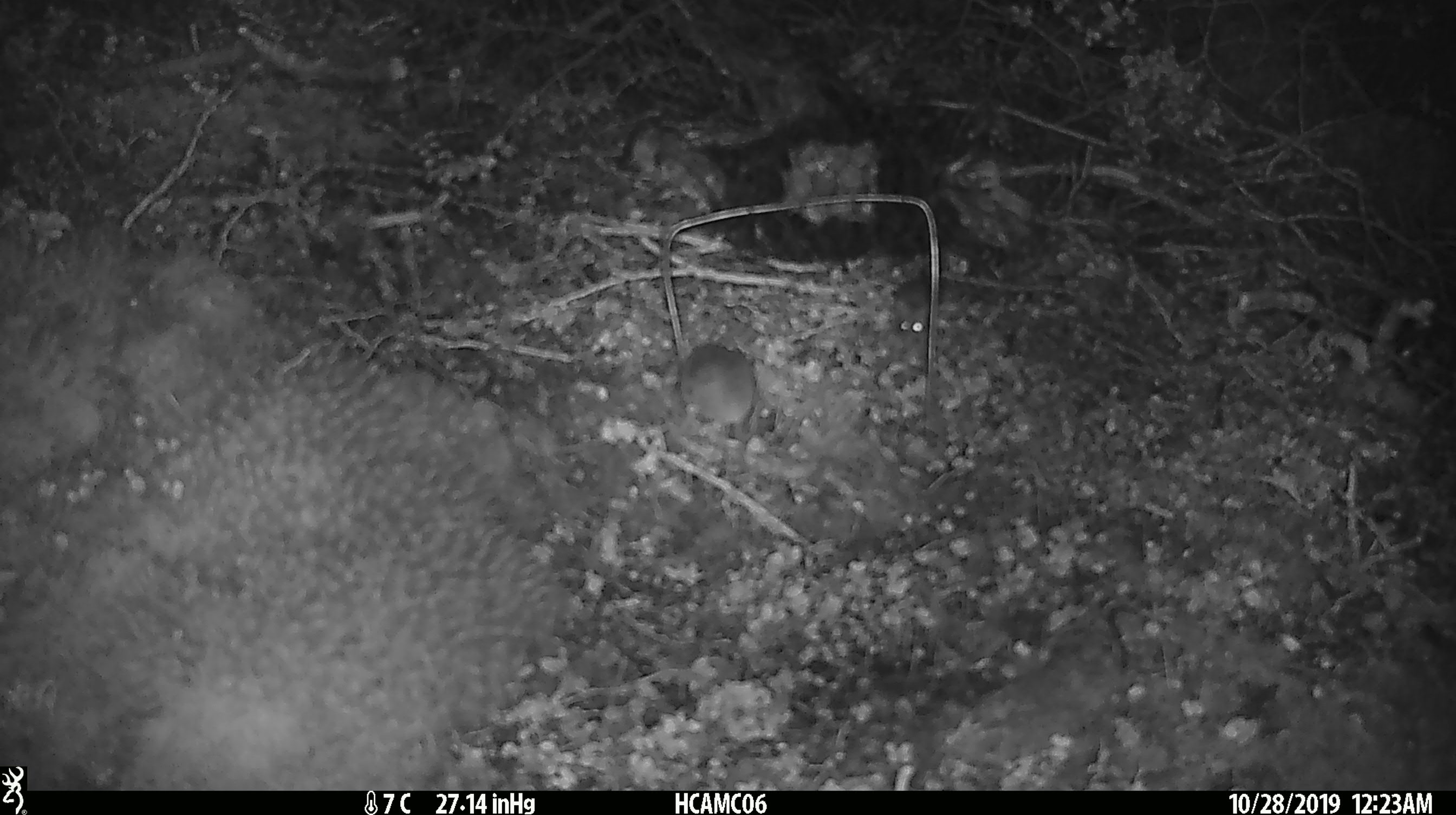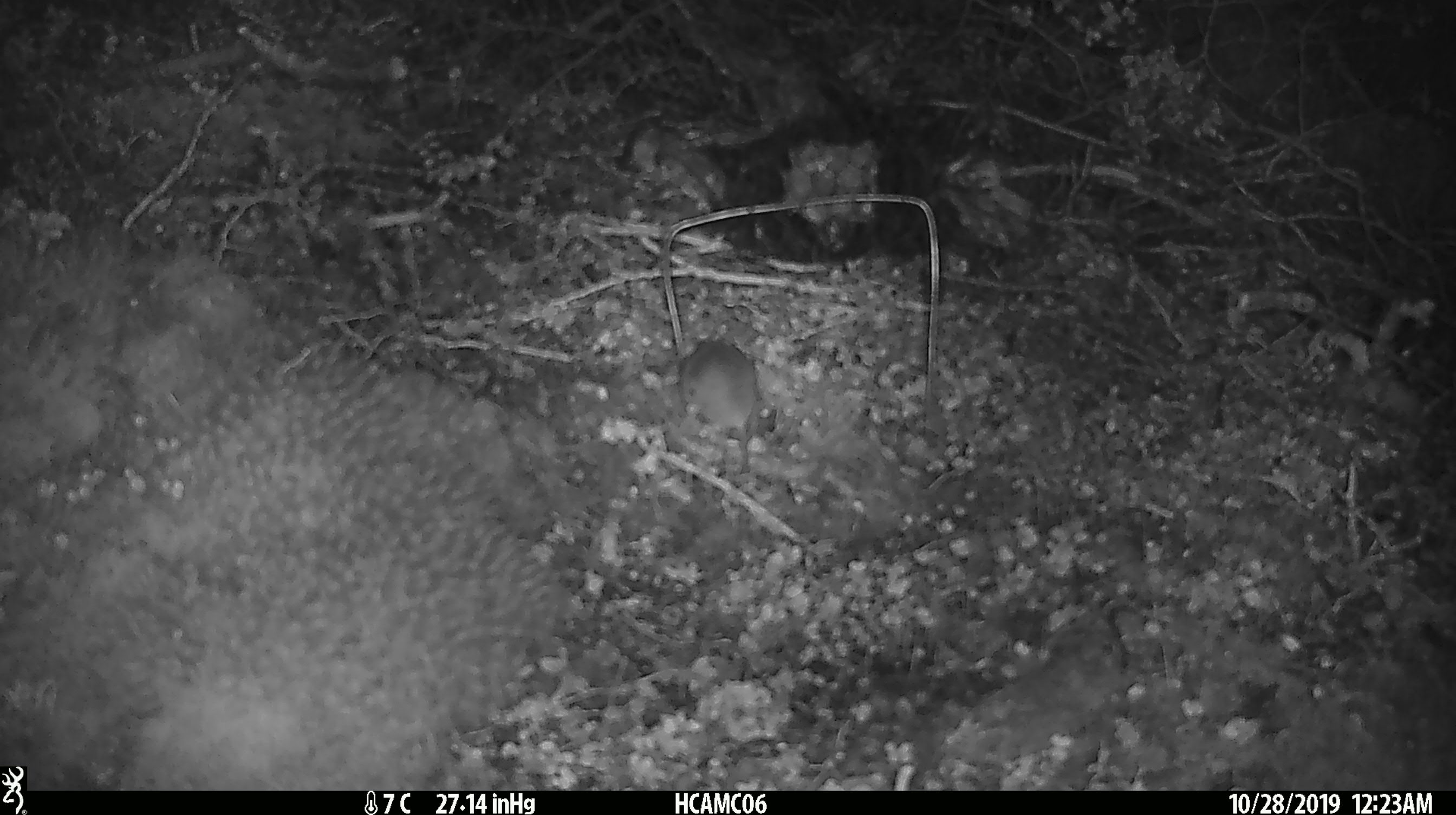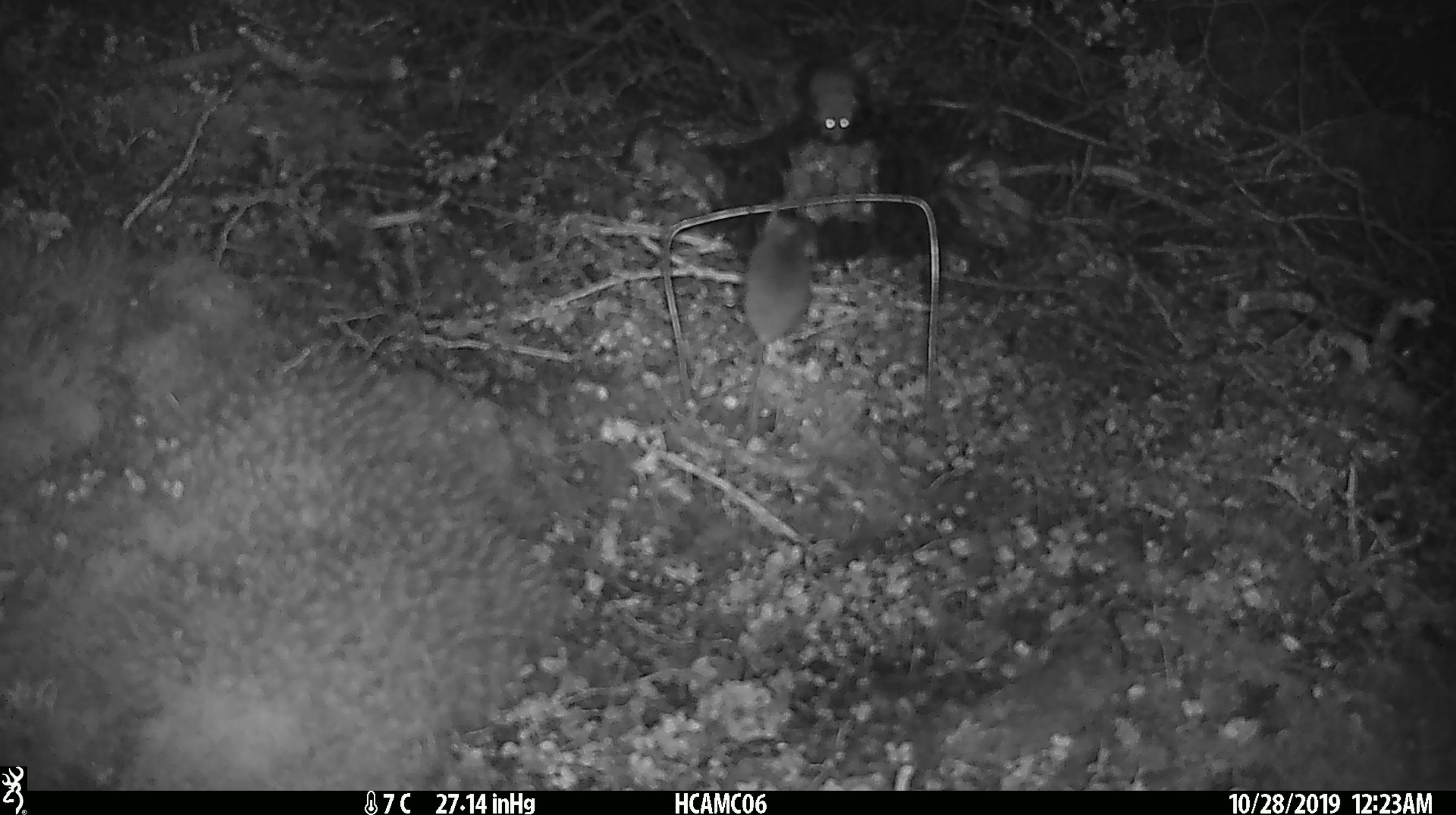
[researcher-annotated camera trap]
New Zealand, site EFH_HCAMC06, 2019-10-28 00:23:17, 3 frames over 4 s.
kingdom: Animalia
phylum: Chordata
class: Mammalia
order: Rodentia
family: Muridae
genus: Mus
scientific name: Mus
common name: mouse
Mouse (Mus).